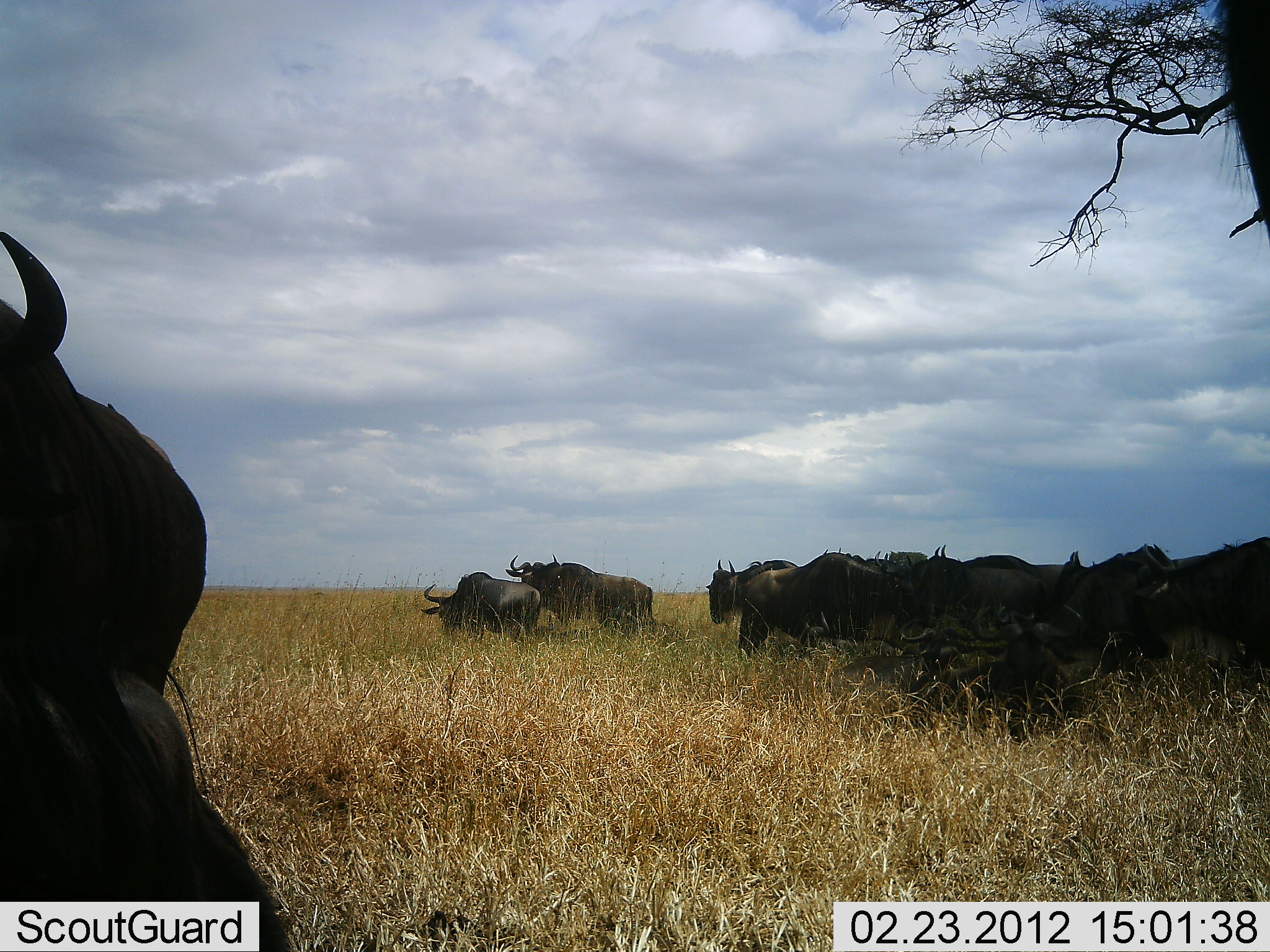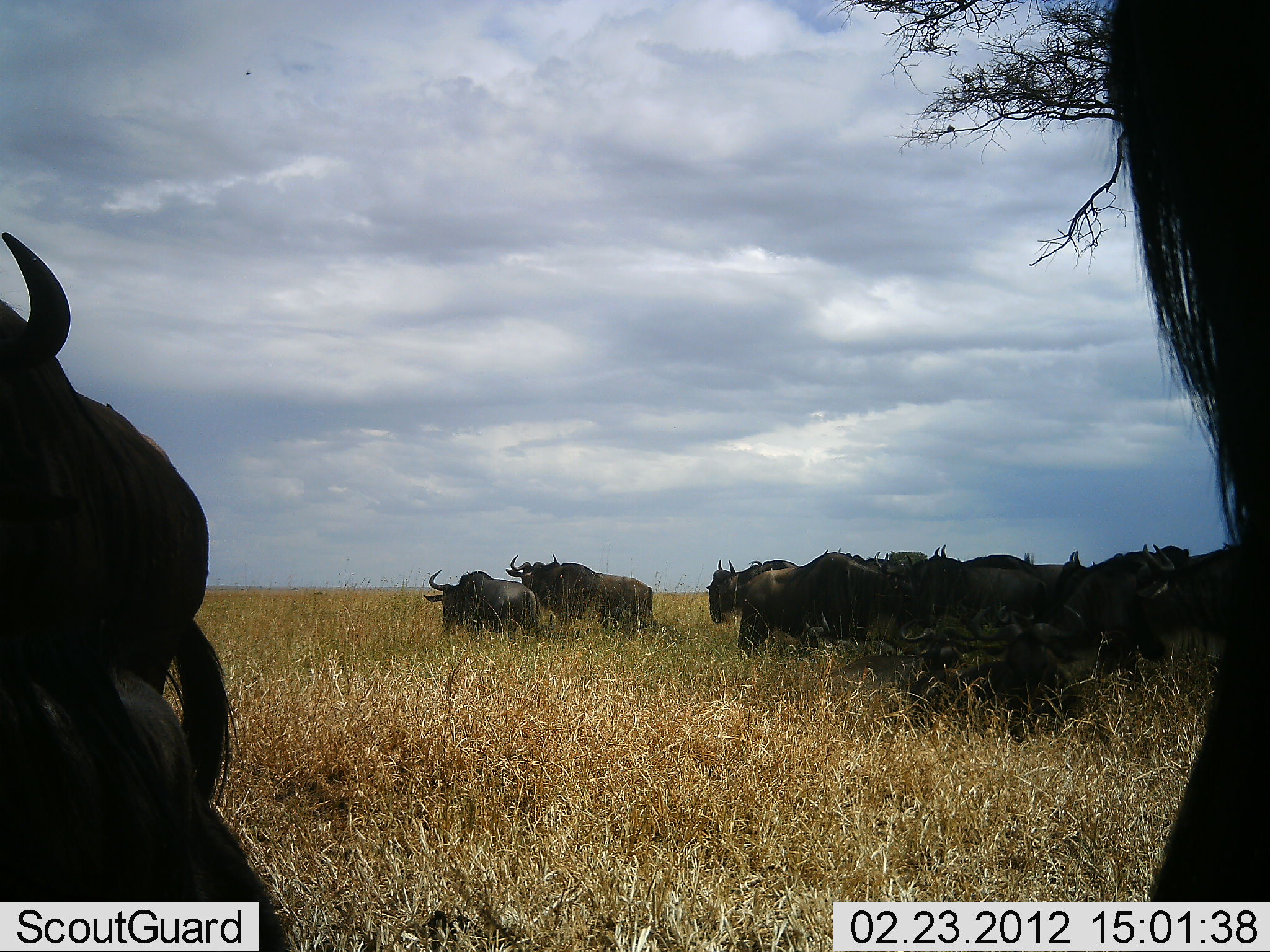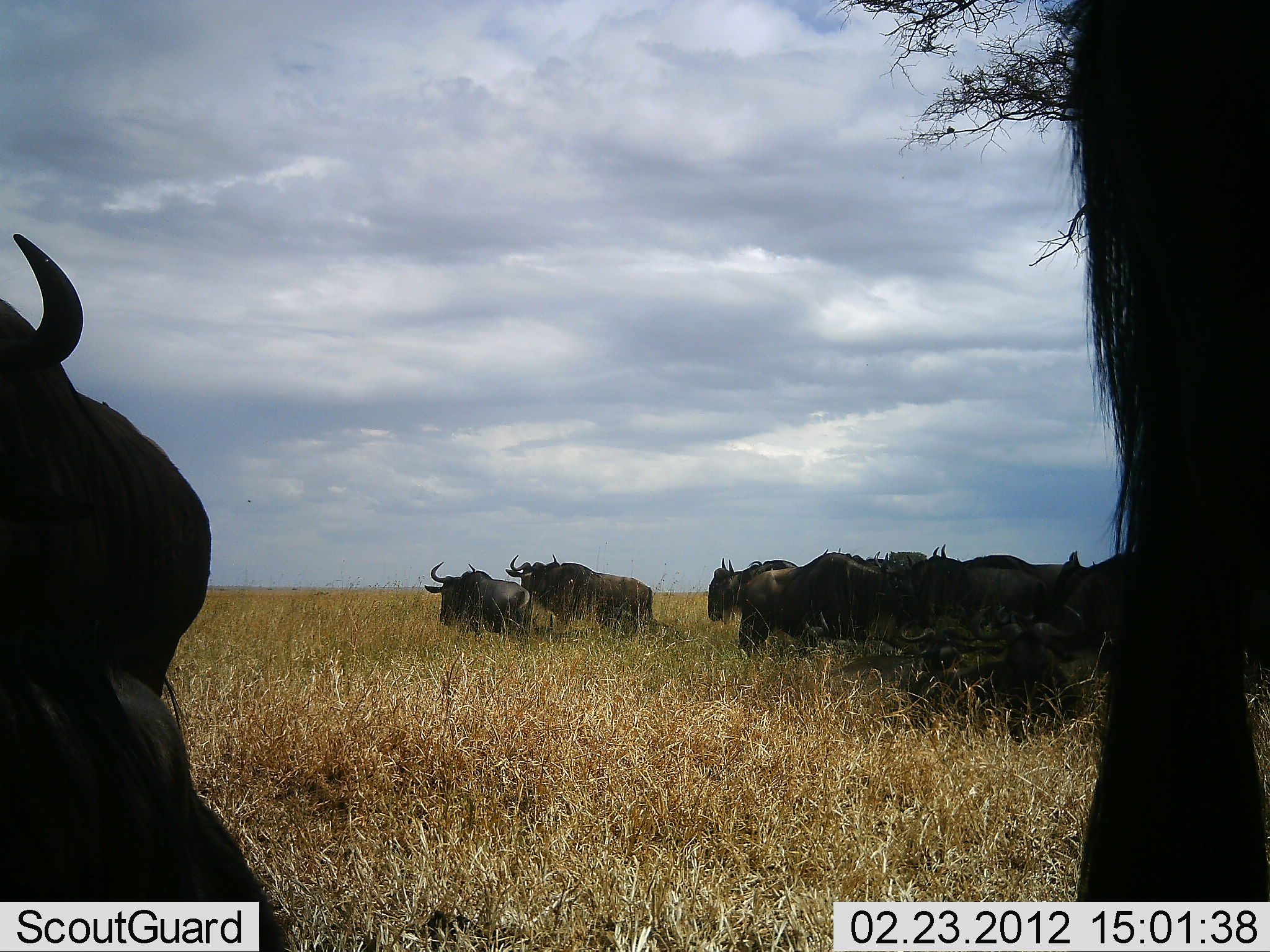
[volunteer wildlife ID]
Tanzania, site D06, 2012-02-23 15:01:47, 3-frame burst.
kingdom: Animalia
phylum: Chordata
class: Mammalia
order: Artiodactyla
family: Bovidae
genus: Connochaetes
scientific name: Connochaetes taurinus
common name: blue wildebeest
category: wildebeest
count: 11-50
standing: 93%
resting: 93%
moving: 7%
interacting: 0%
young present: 0%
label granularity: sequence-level